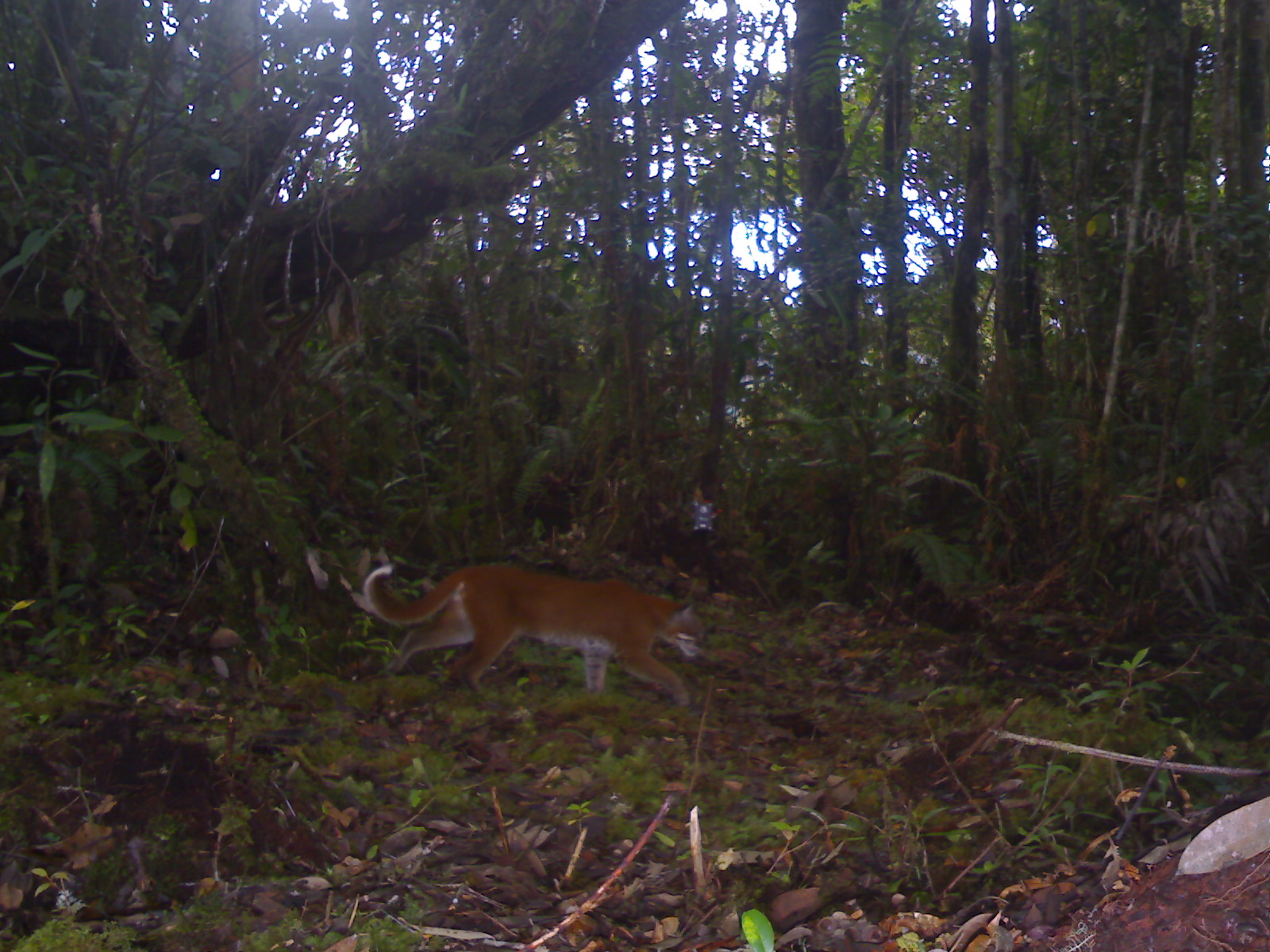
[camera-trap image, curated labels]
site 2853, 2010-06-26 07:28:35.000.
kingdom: Animalia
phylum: Chordata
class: Mammalia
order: Carnivora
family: Felidae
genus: Catopuma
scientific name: Catopuma temminckii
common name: asian golden cat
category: pardofelis temminckii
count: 1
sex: male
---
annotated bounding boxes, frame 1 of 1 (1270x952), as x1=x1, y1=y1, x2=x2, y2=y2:
pardofelis temminckii: x1=360, y1=564, x2=706, y2=707